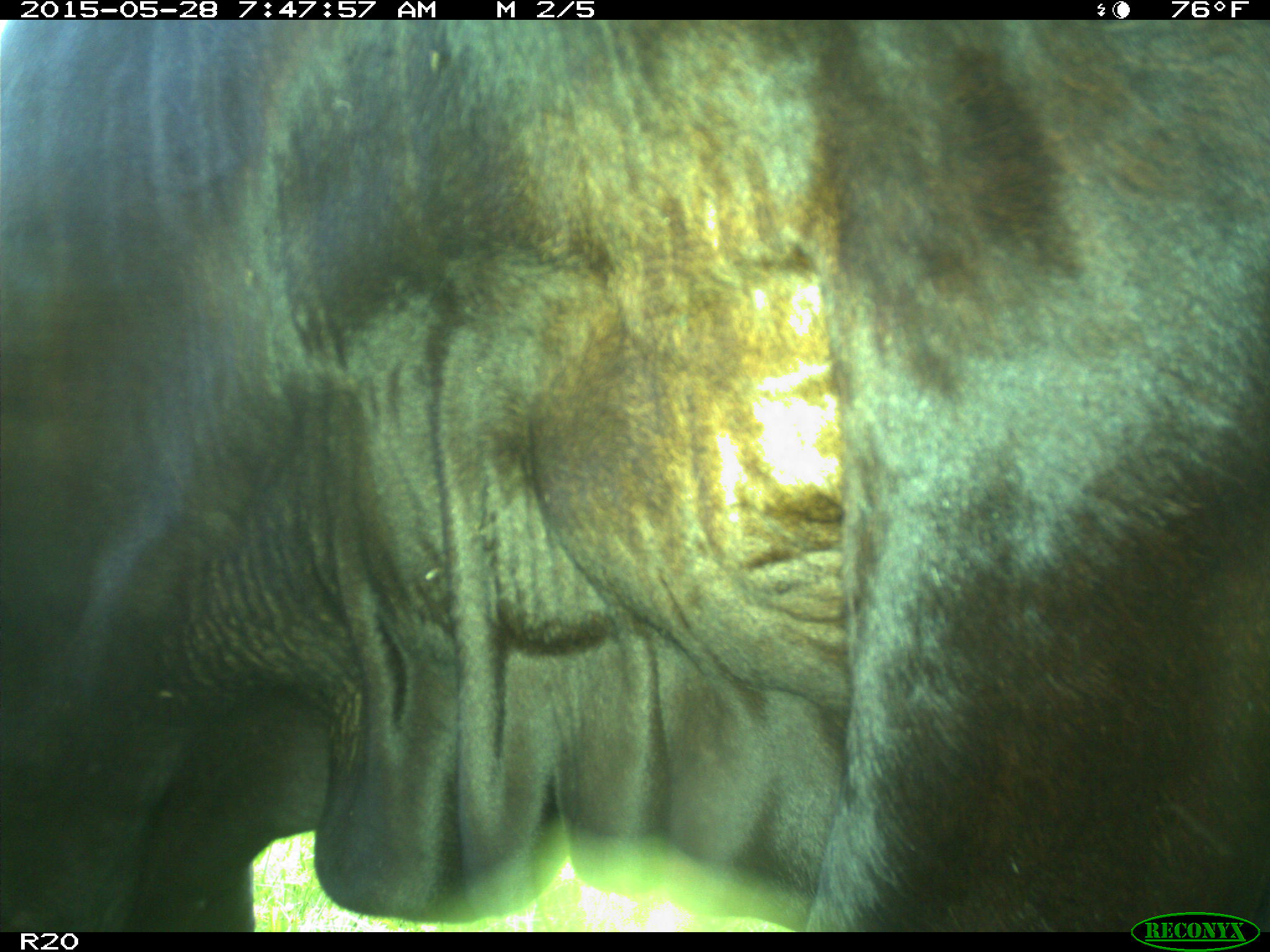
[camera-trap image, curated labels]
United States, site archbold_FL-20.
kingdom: Animalia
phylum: Chordata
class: Mammalia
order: Artiodactyla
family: Bovidae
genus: Bos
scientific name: Bos taurus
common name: domestic cow